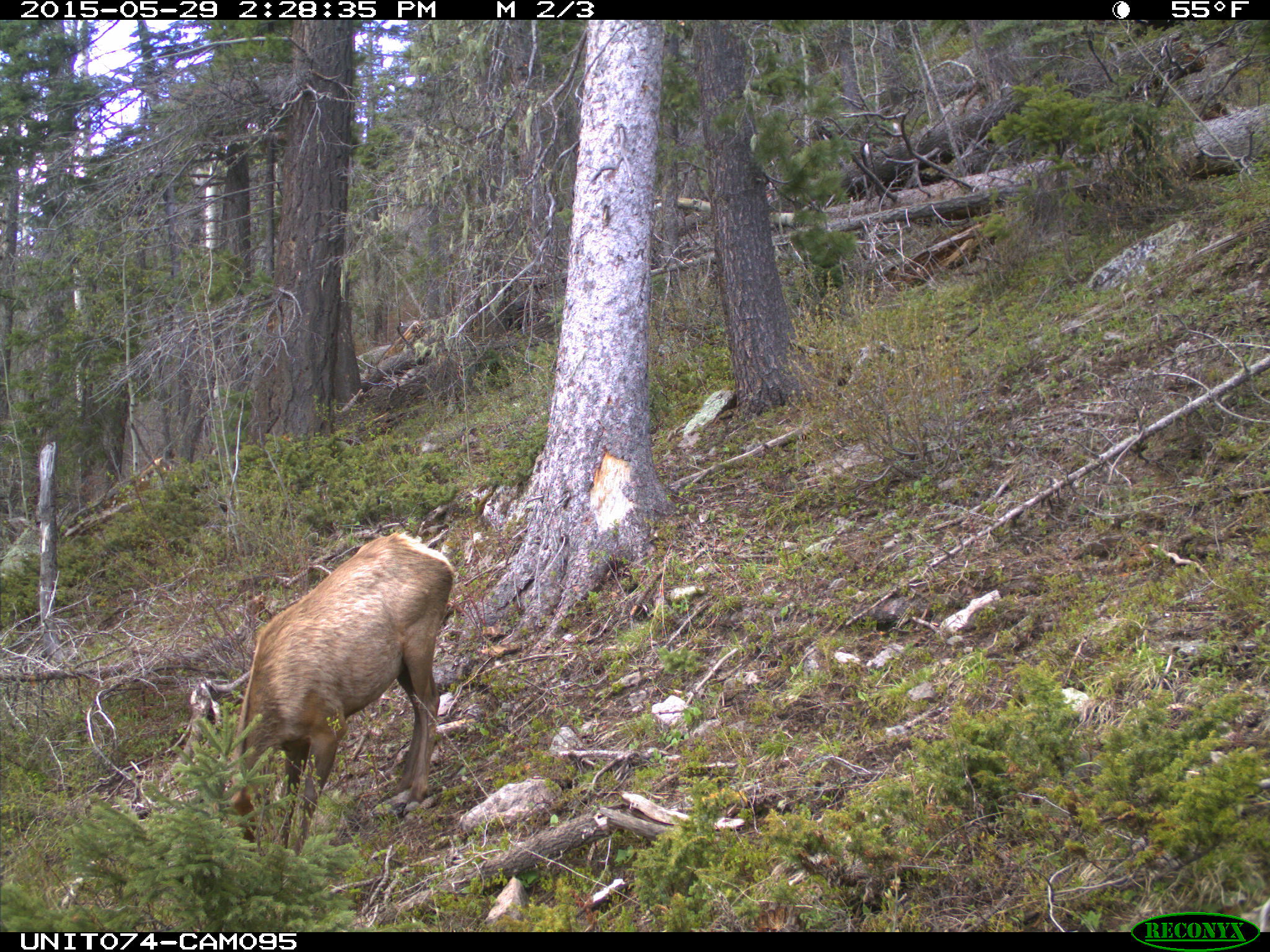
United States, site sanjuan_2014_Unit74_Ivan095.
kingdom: Animalia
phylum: Chordata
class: Mammalia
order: Artiodactyla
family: Cervidae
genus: Cervus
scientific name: Cervus elaphus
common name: red deer